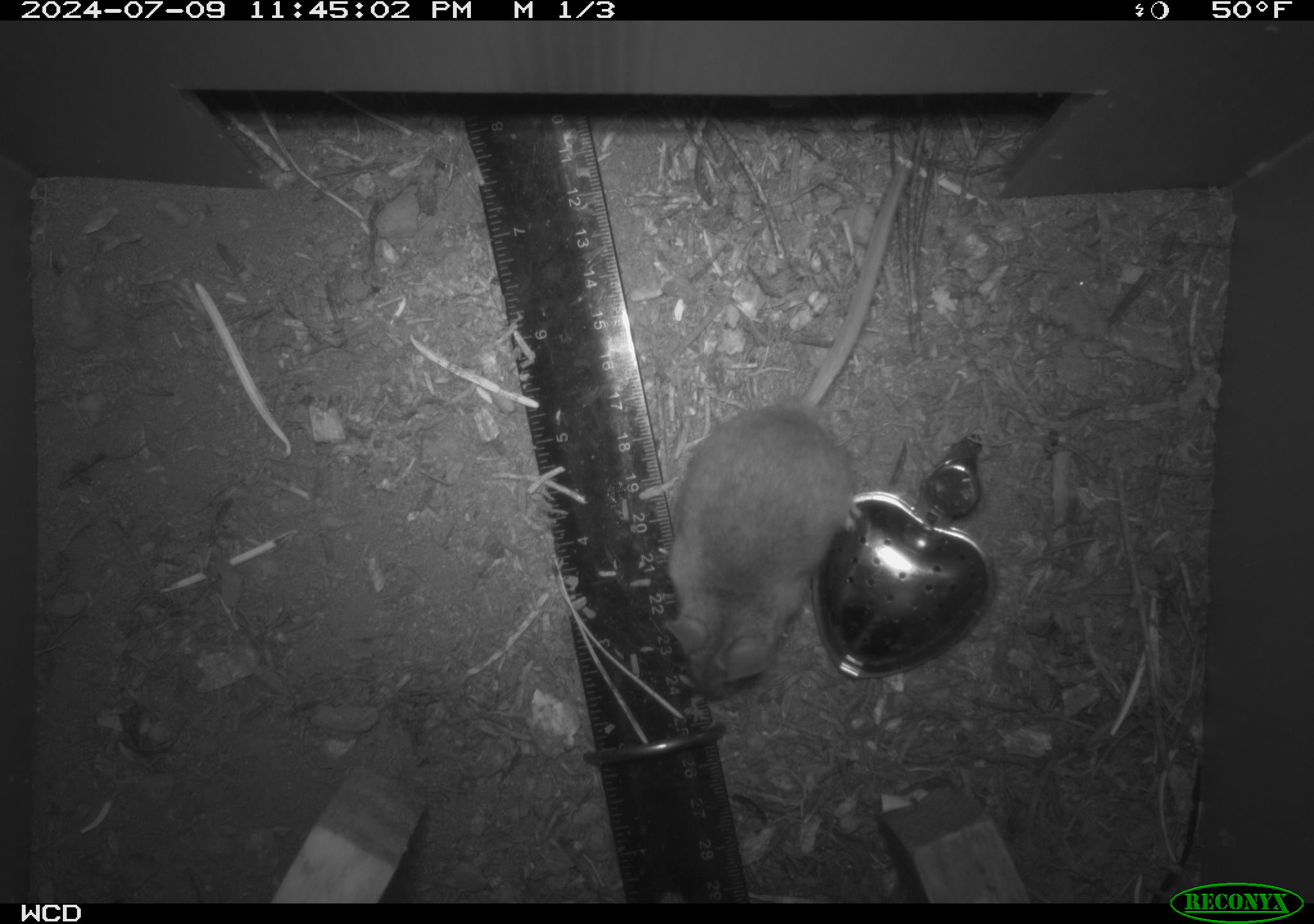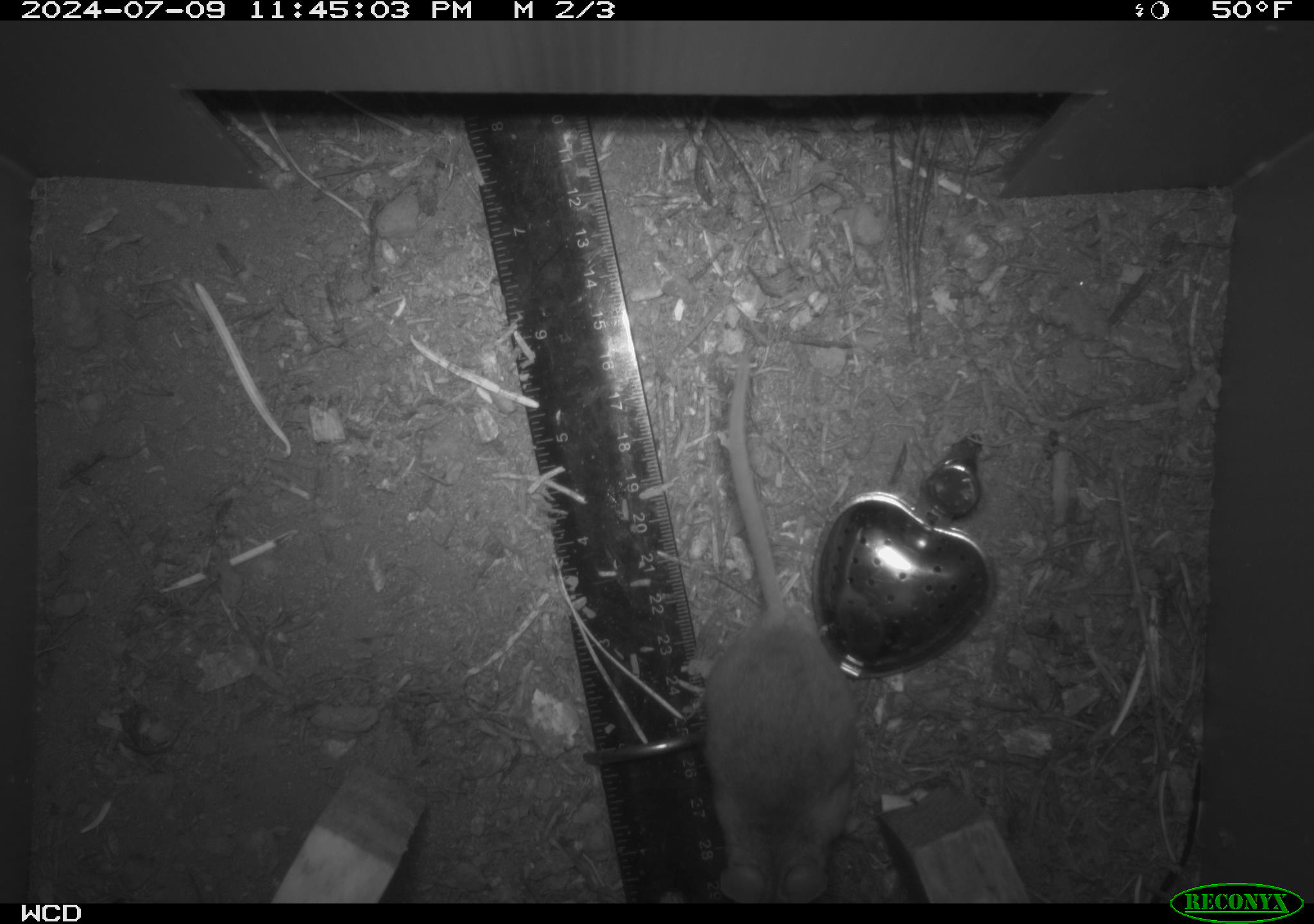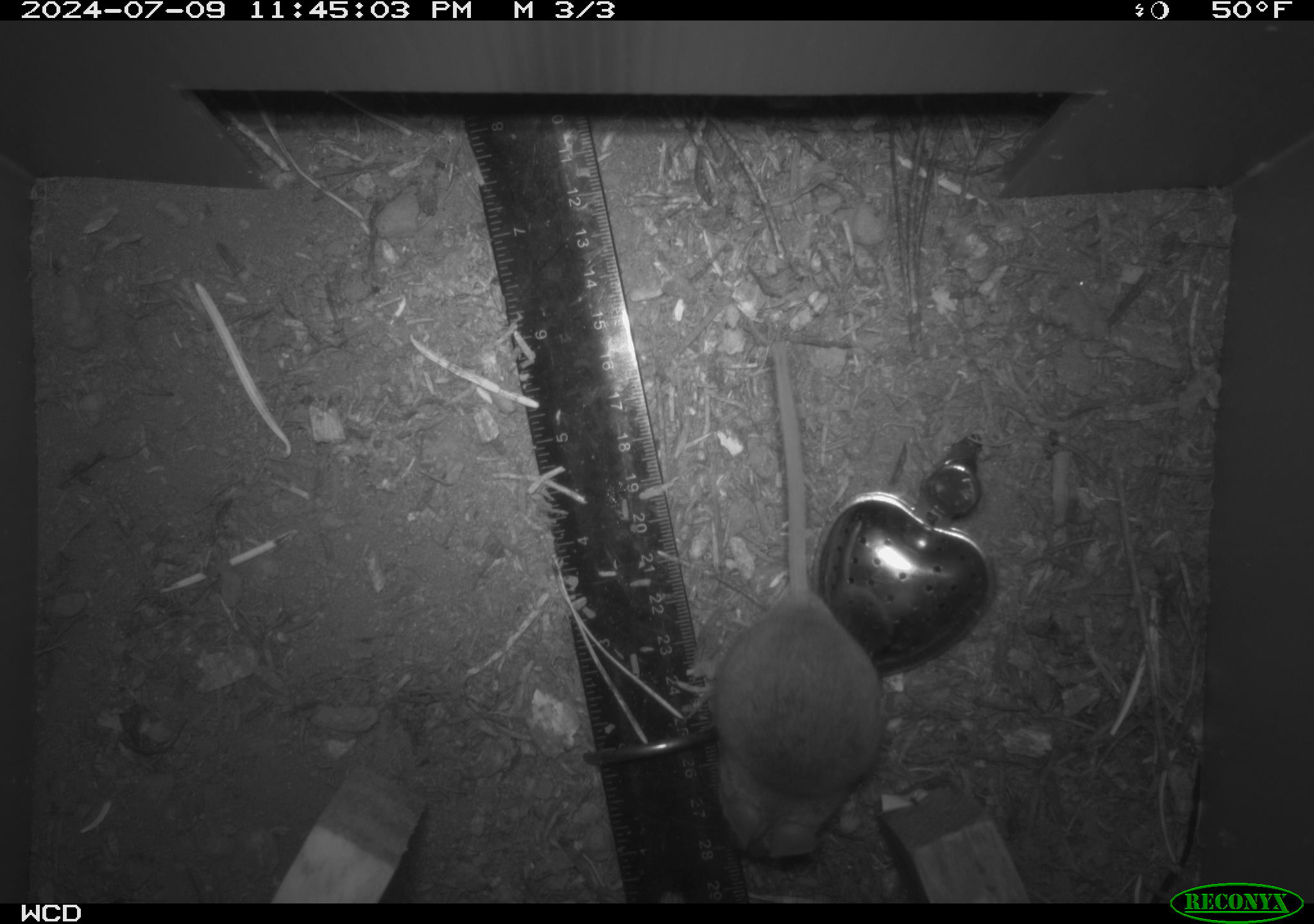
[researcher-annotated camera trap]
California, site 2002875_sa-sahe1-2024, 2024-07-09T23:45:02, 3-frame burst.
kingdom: Animalia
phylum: Chordata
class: Mammalia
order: Rodentia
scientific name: Rodentia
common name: mouse species